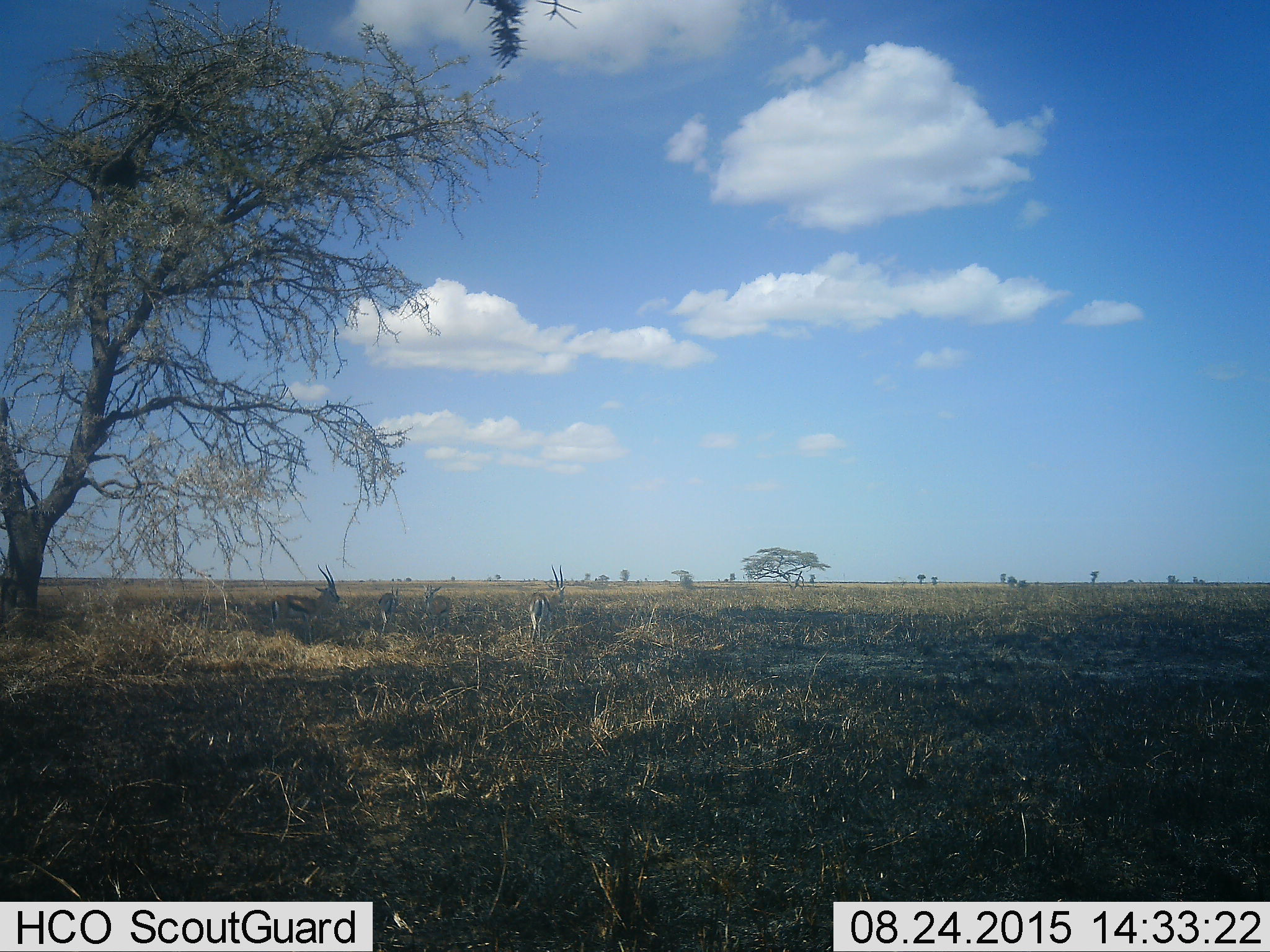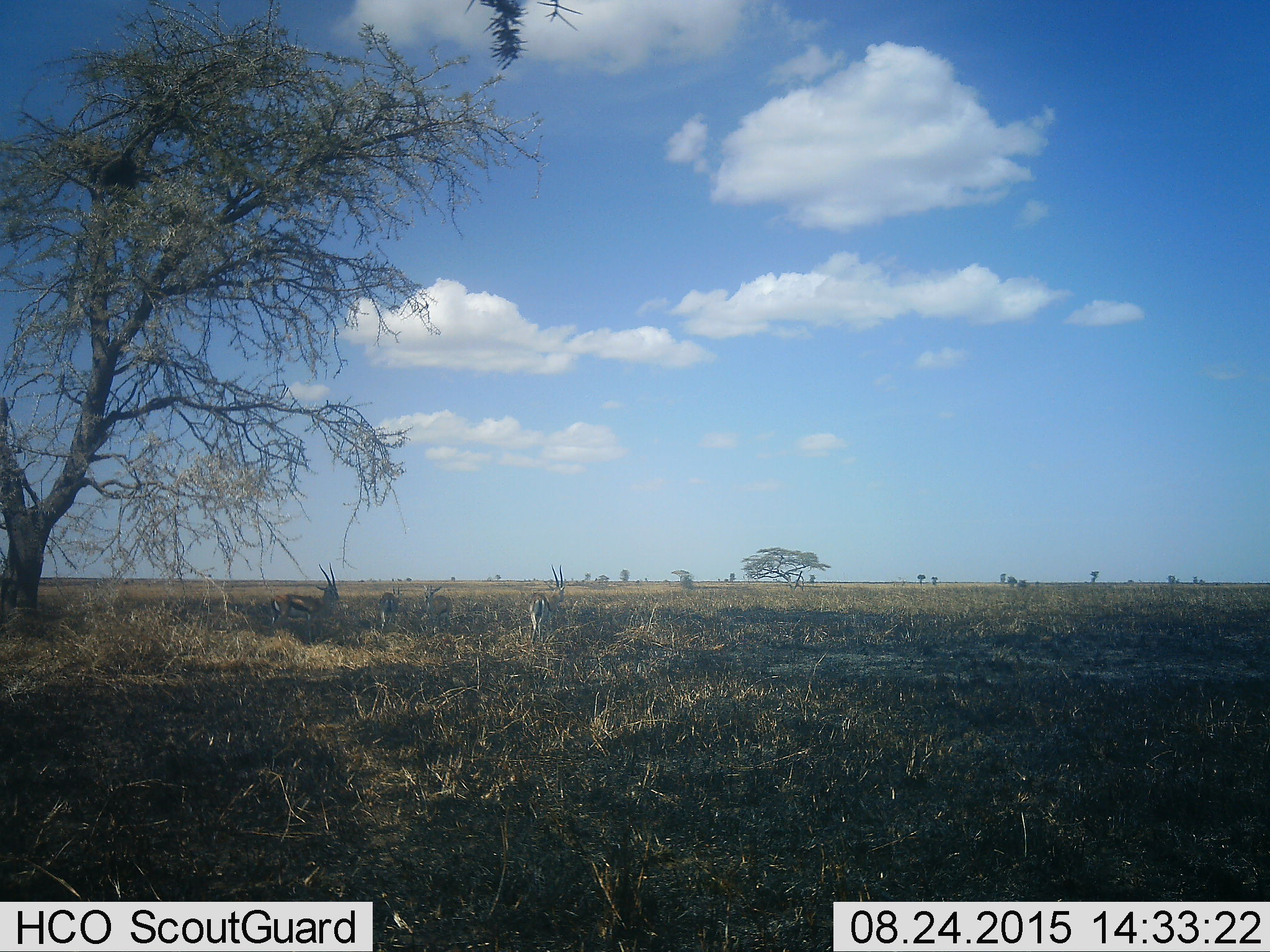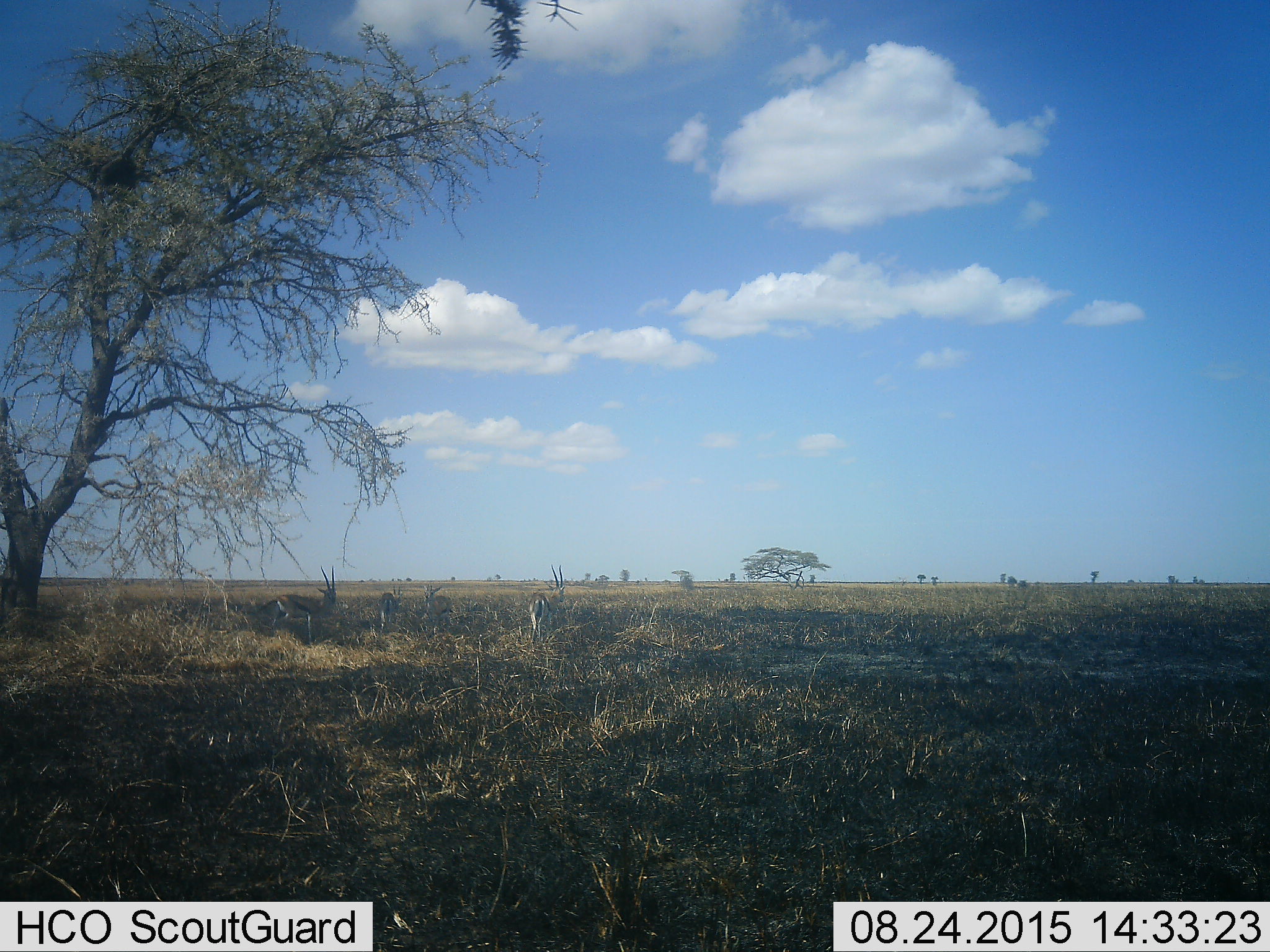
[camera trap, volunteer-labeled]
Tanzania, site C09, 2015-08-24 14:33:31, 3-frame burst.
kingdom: Animalia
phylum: Chordata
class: Mammalia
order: Artiodactyla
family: Bovidae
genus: Eudorcas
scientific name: Eudorcas thomsonii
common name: thomson's gazelle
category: gazellethomsons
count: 4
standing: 100%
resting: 33%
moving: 17%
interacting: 0%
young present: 0%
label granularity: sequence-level